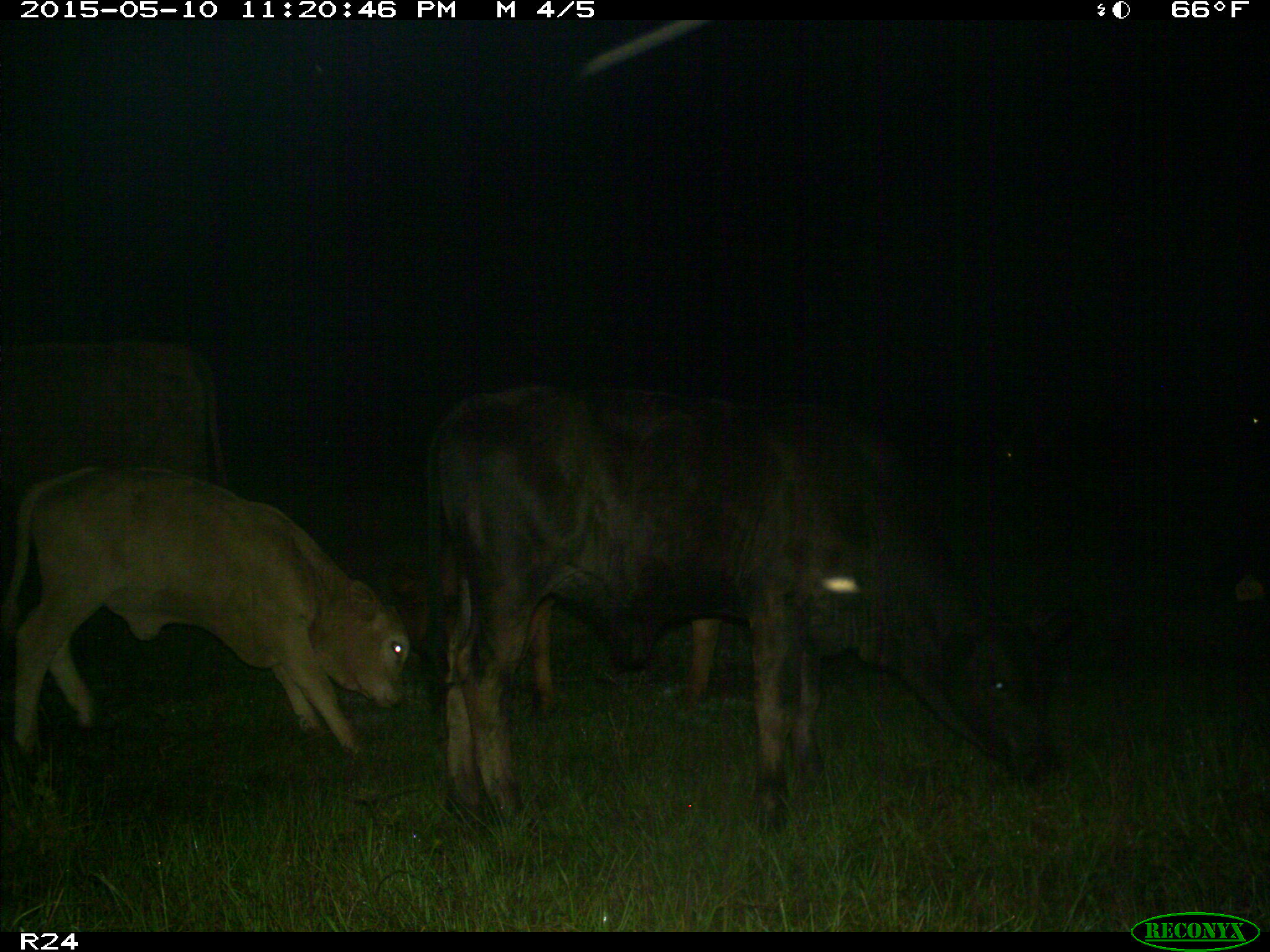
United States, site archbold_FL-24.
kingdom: Animalia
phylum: Chordata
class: Mammalia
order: Artiodactyla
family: Bovidae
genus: Bos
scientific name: Bos taurus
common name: domestic cow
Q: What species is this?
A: Bos taurus (domestic cow).